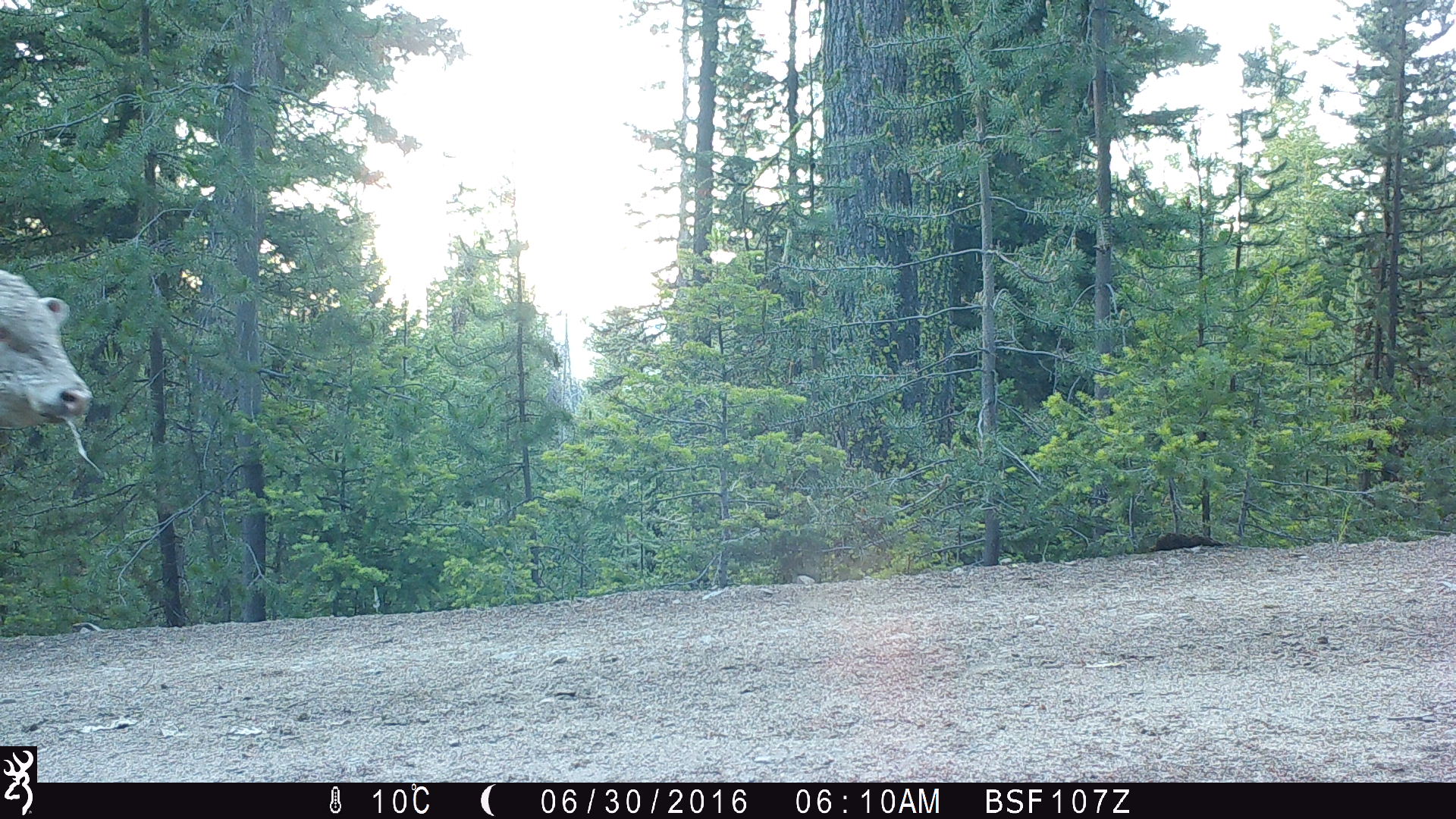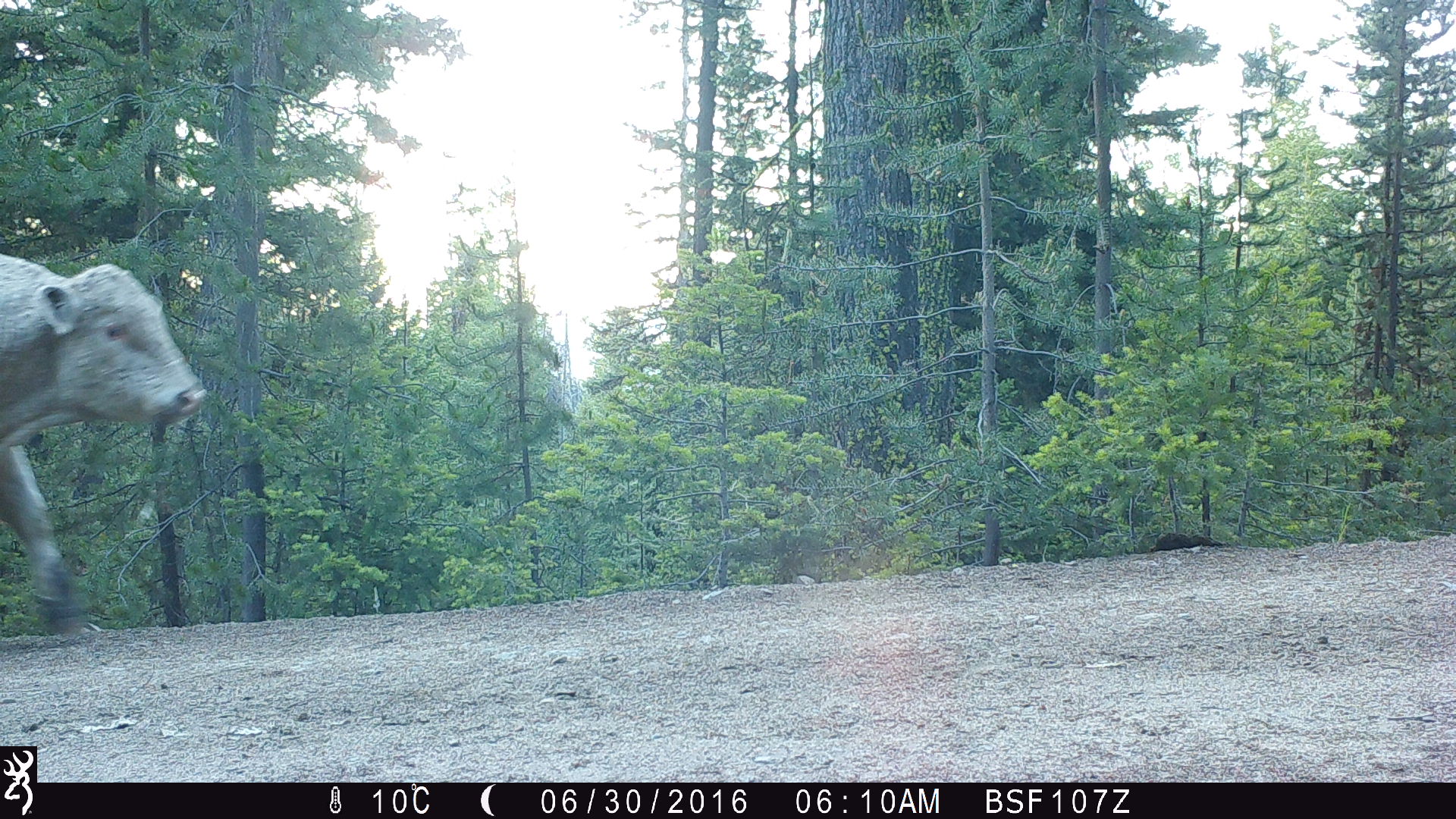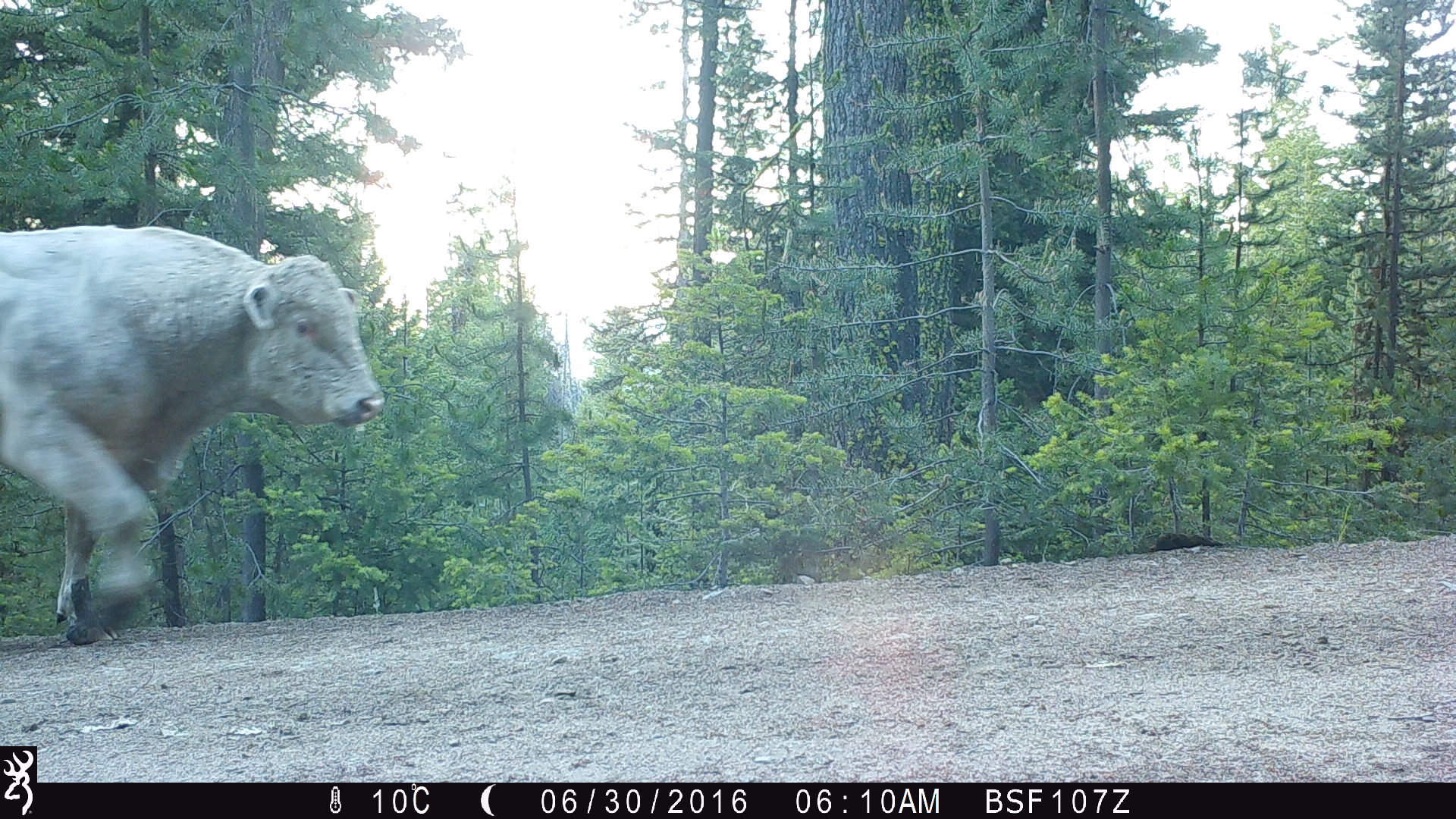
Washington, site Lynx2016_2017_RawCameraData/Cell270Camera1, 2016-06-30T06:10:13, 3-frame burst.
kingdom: Animalia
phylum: Chordata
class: Mammalia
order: Artiodactyla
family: Bovidae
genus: Bos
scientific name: Bos taurus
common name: domestic cattle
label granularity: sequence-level